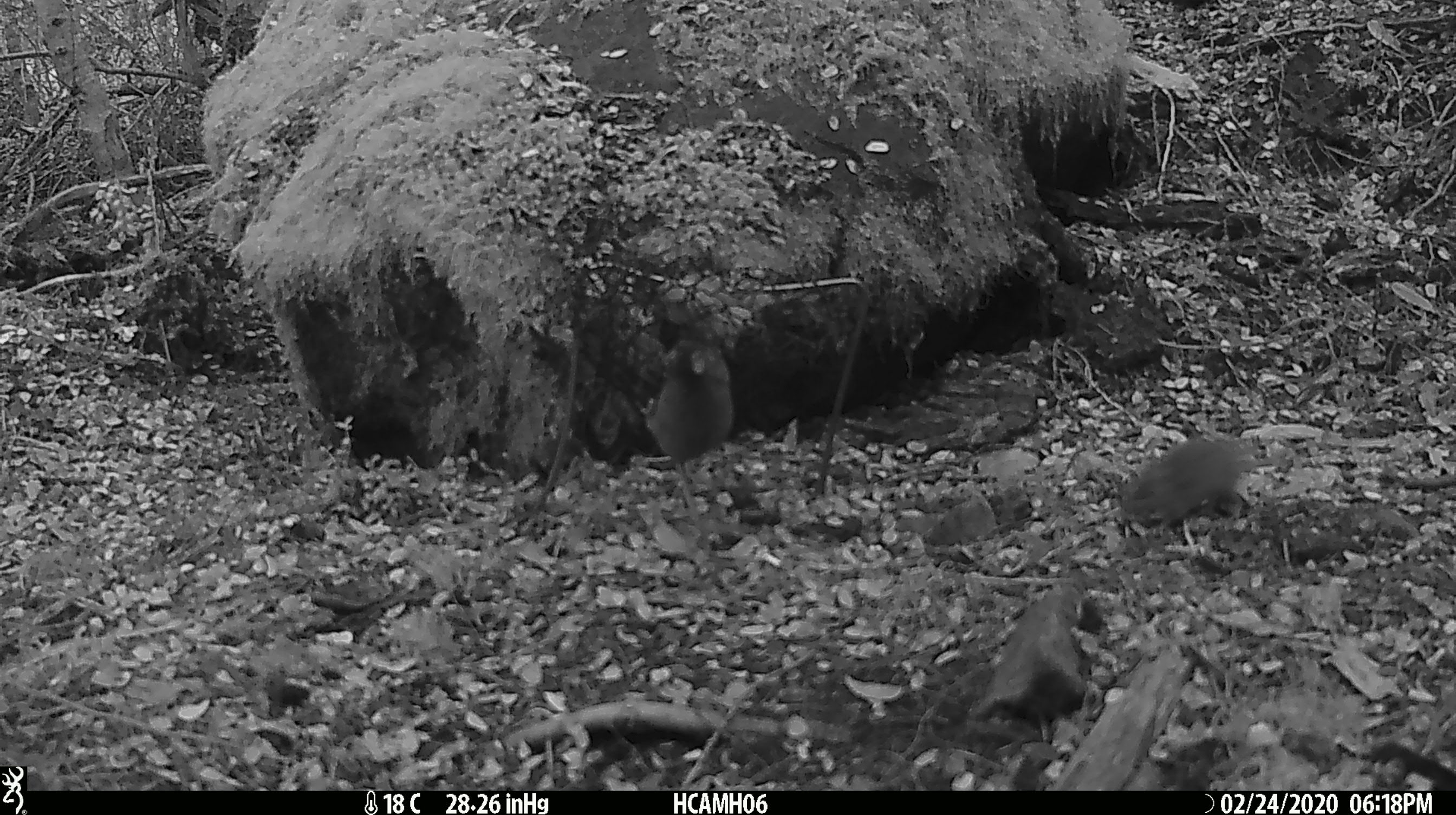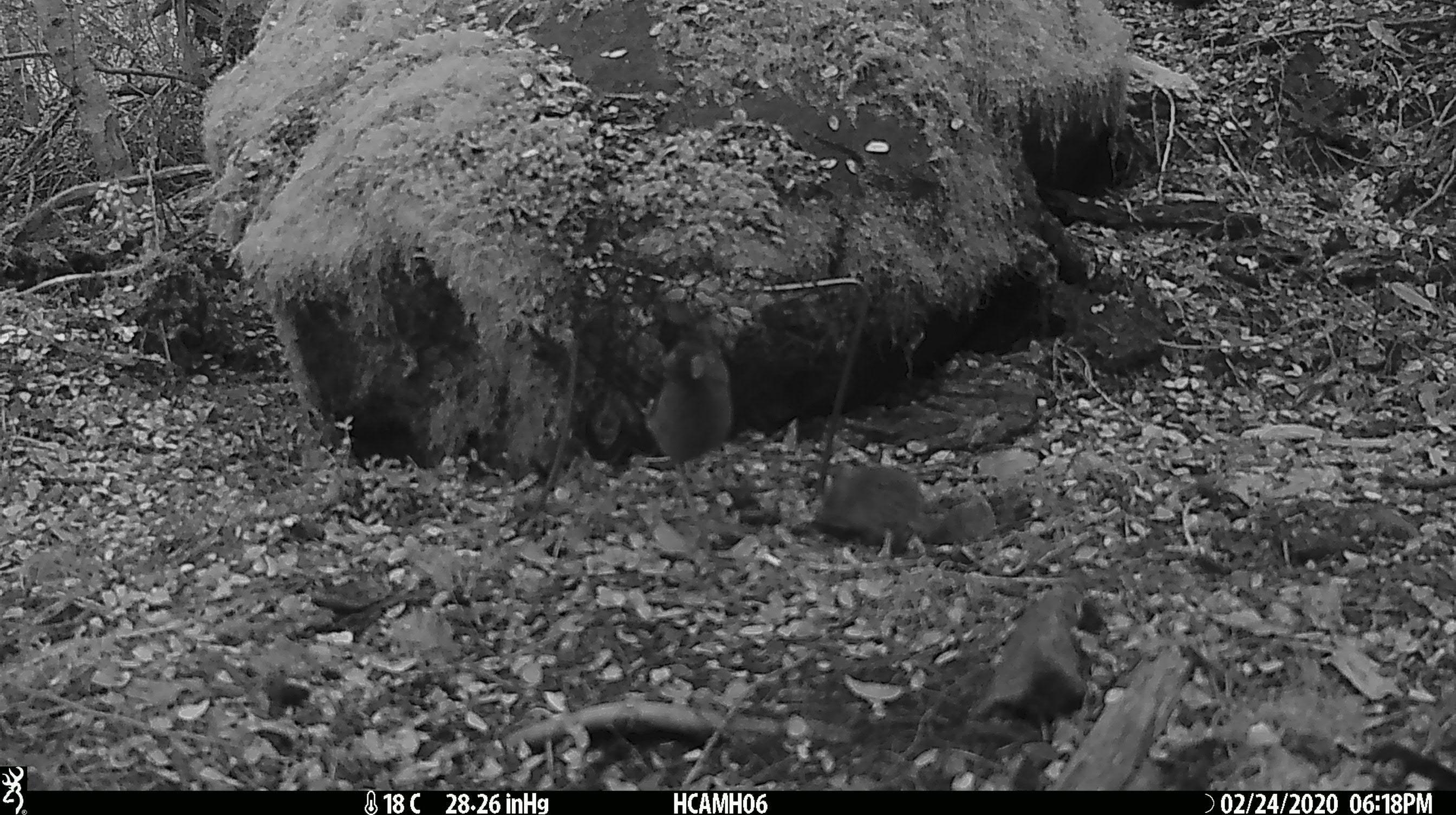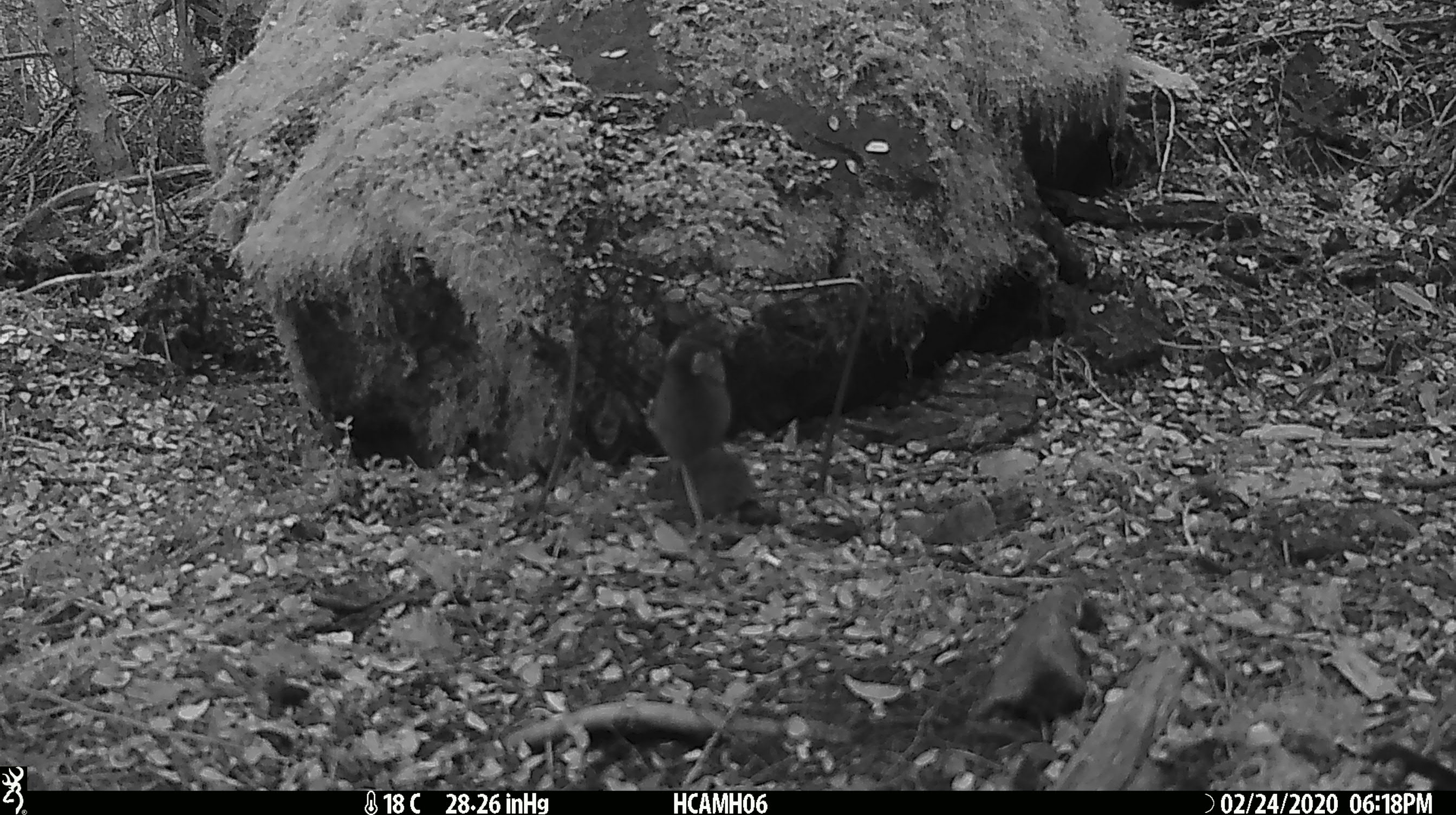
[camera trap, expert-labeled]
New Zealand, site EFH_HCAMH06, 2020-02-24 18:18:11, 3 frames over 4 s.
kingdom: Animalia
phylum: Chordata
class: Mammalia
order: Rodentia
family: Muridae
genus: Mus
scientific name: Mus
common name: mouse